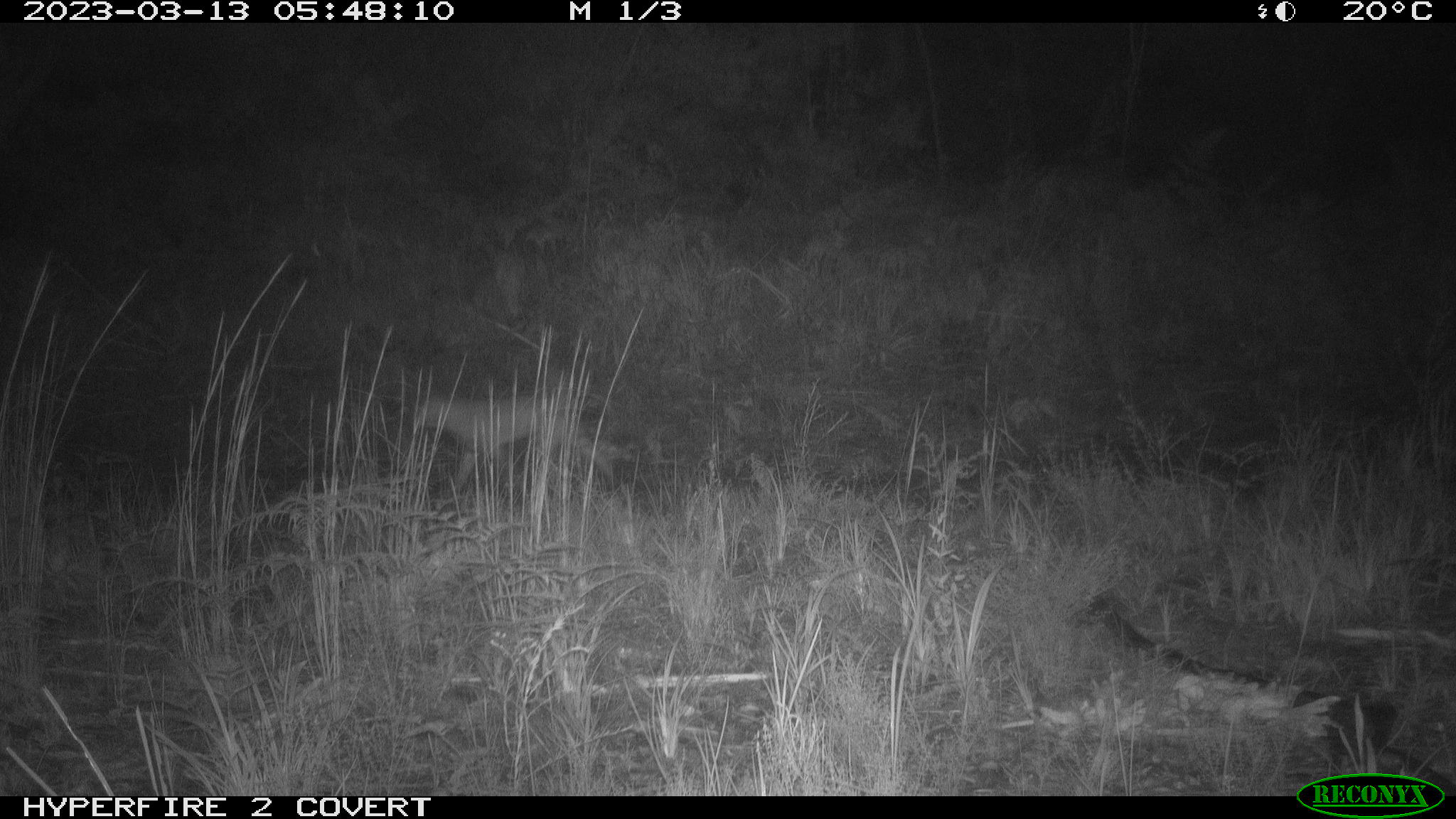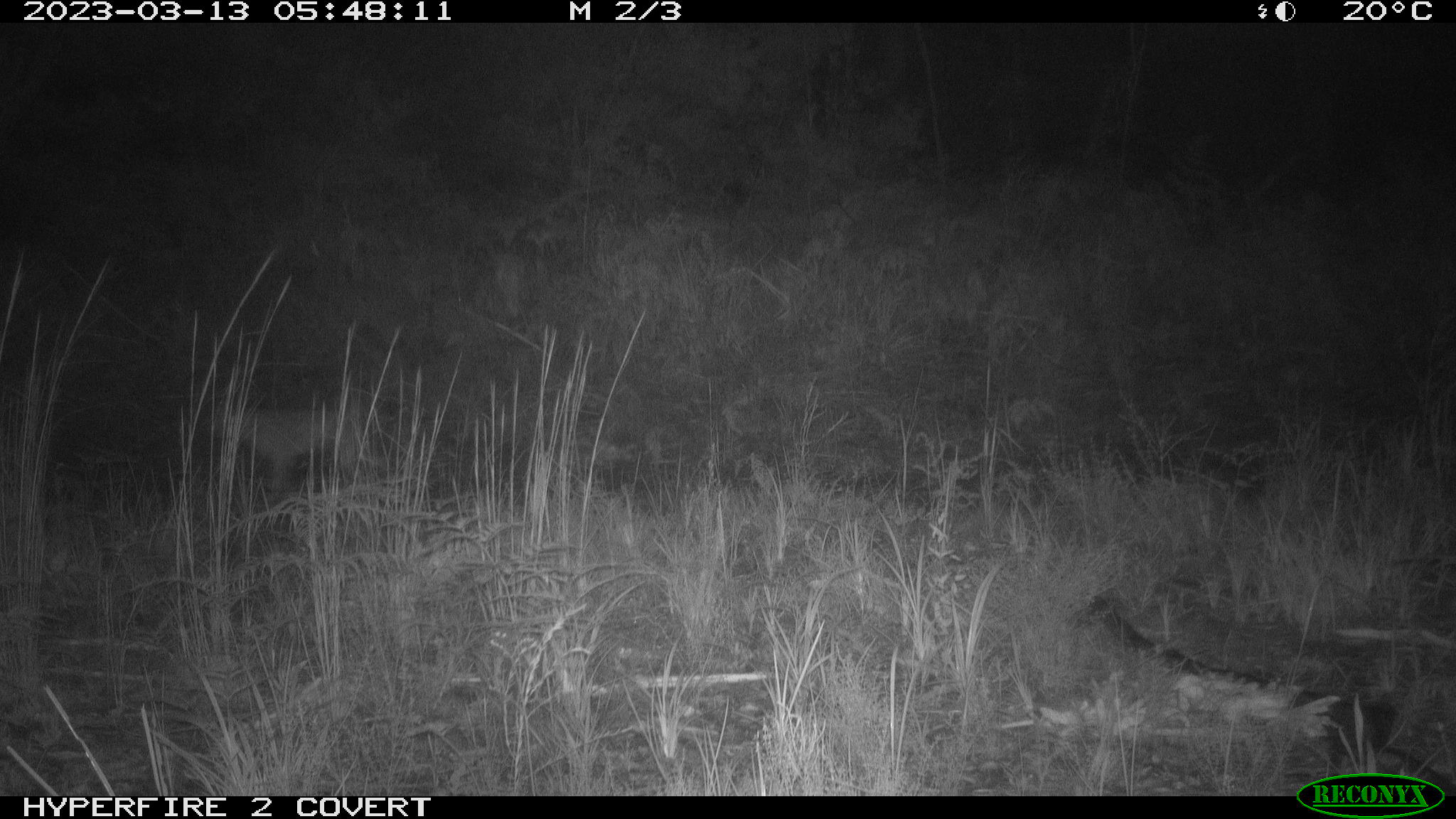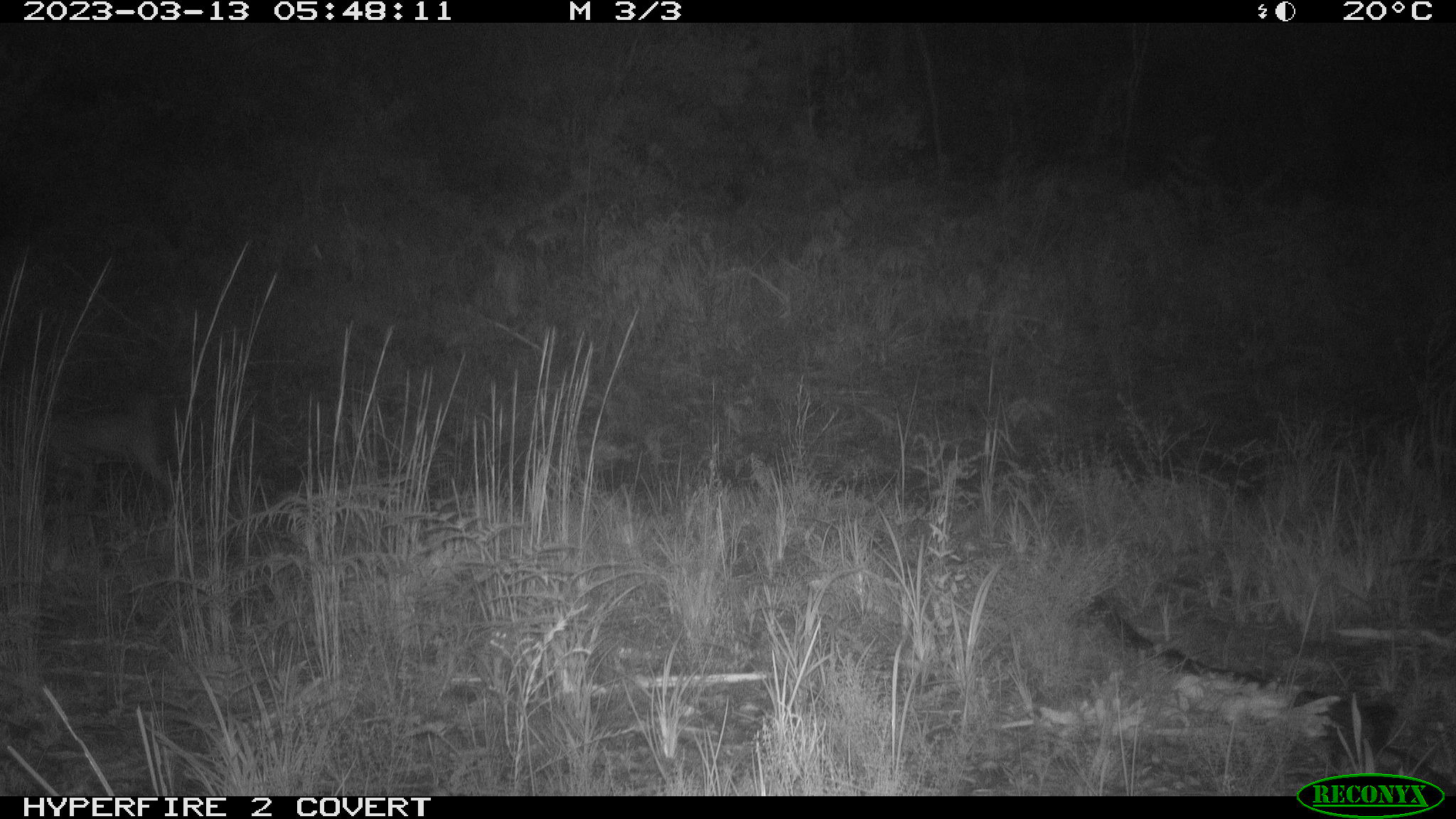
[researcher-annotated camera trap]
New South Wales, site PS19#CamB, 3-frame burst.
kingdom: Animalia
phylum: Chordata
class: Mammalia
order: Carnivora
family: Canidae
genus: Canis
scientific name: Canis familiaris dingo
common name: dingo